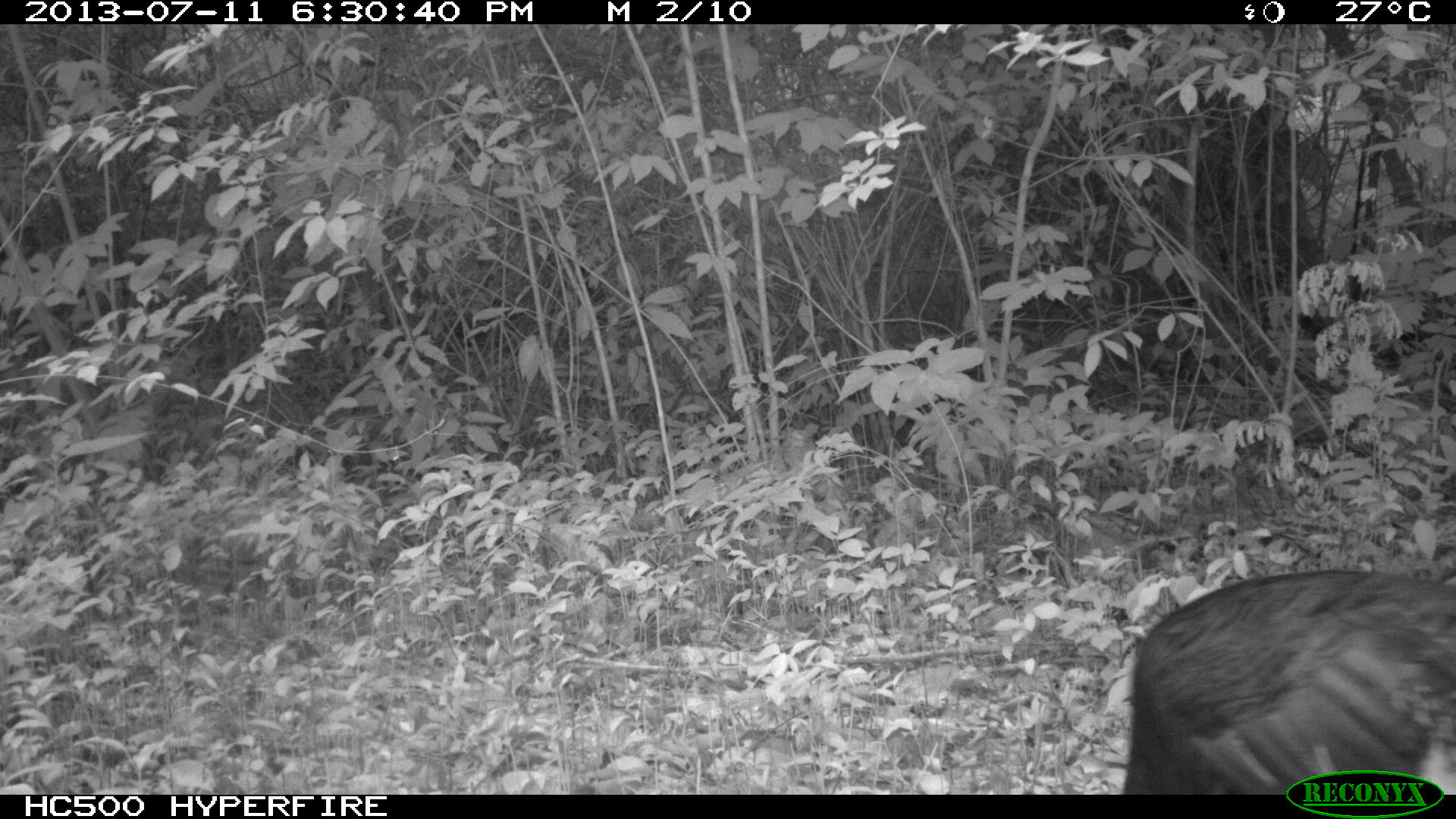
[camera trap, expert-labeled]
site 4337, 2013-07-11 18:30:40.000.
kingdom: Animalia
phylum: Chordata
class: Aves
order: Galliformes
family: Phasianidae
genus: Meleagris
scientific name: Meleagris ocellata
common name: ocellated turkey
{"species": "Meleagris ocellata (ocellated turkey)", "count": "4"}